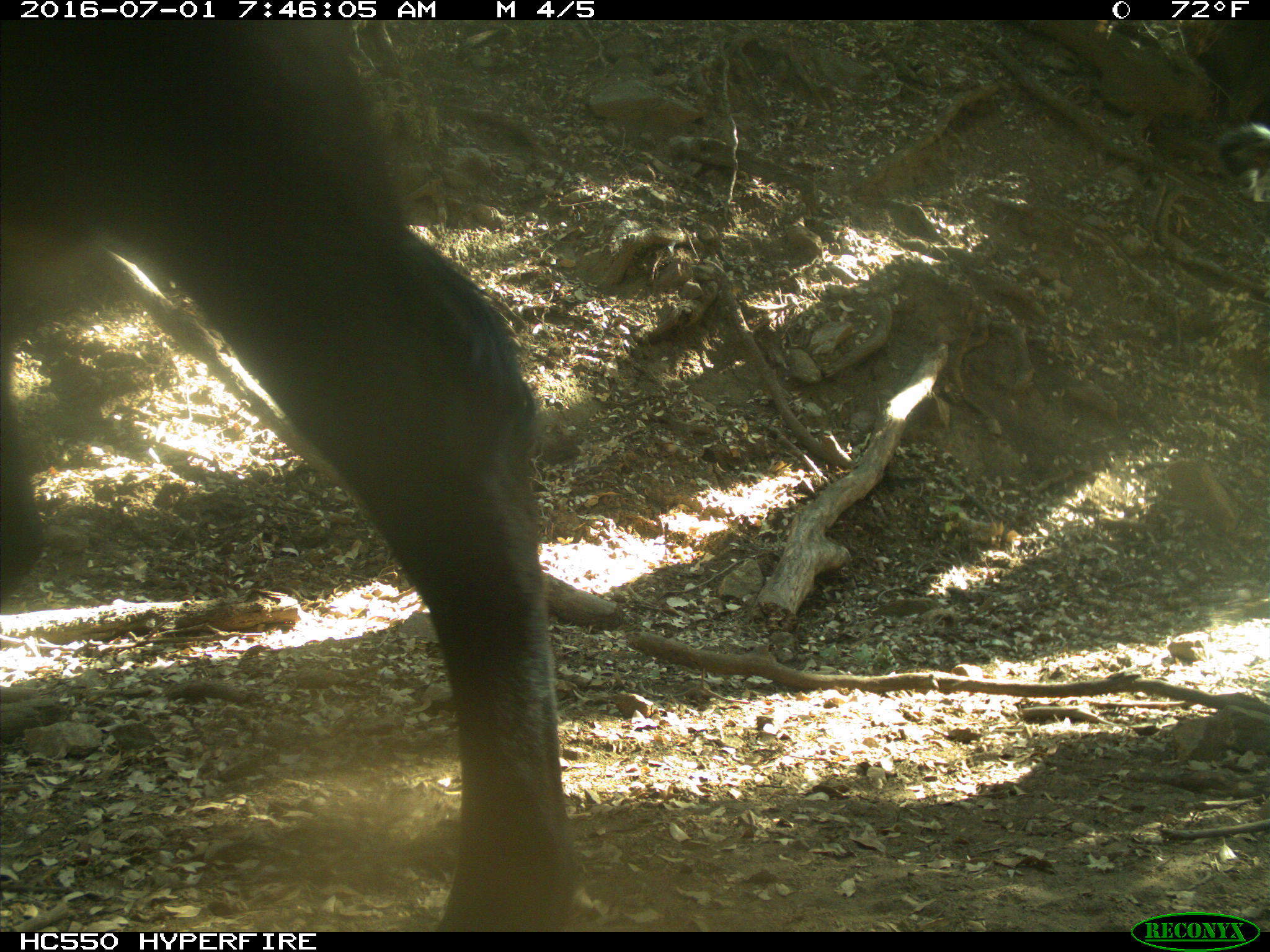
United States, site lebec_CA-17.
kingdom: Animalia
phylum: Chordata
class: Mammalia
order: Artiodactyla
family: Bovidae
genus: Bos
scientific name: Bos taurus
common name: domestic cow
Bos taurus (domestic cow).